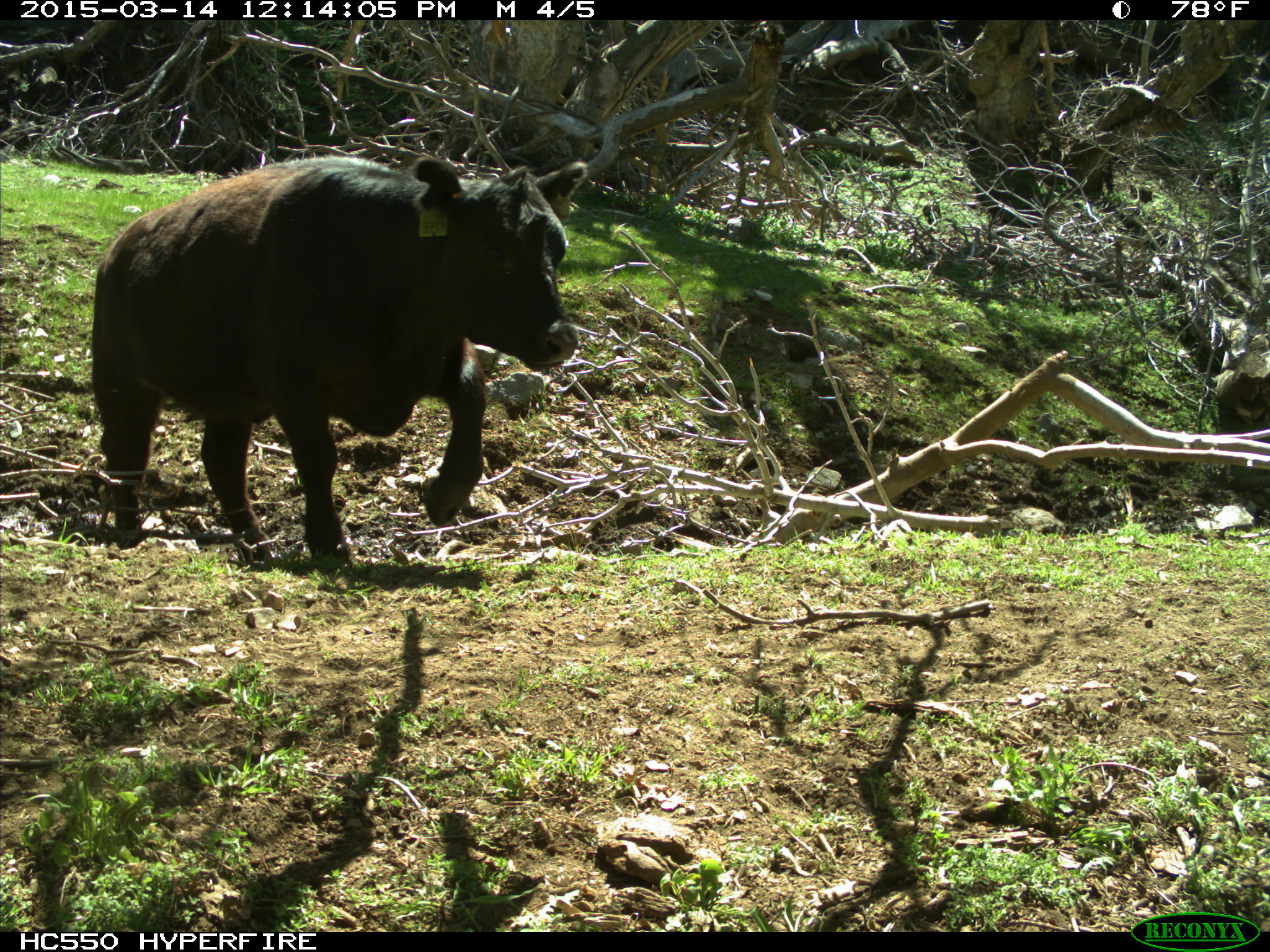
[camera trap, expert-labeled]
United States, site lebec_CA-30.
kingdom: Animalia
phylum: Chordata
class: Mammalia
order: Artiodactyla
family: Bovidae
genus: Bos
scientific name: Bos taurus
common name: domestic cow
Bos taurus (domestic cow).